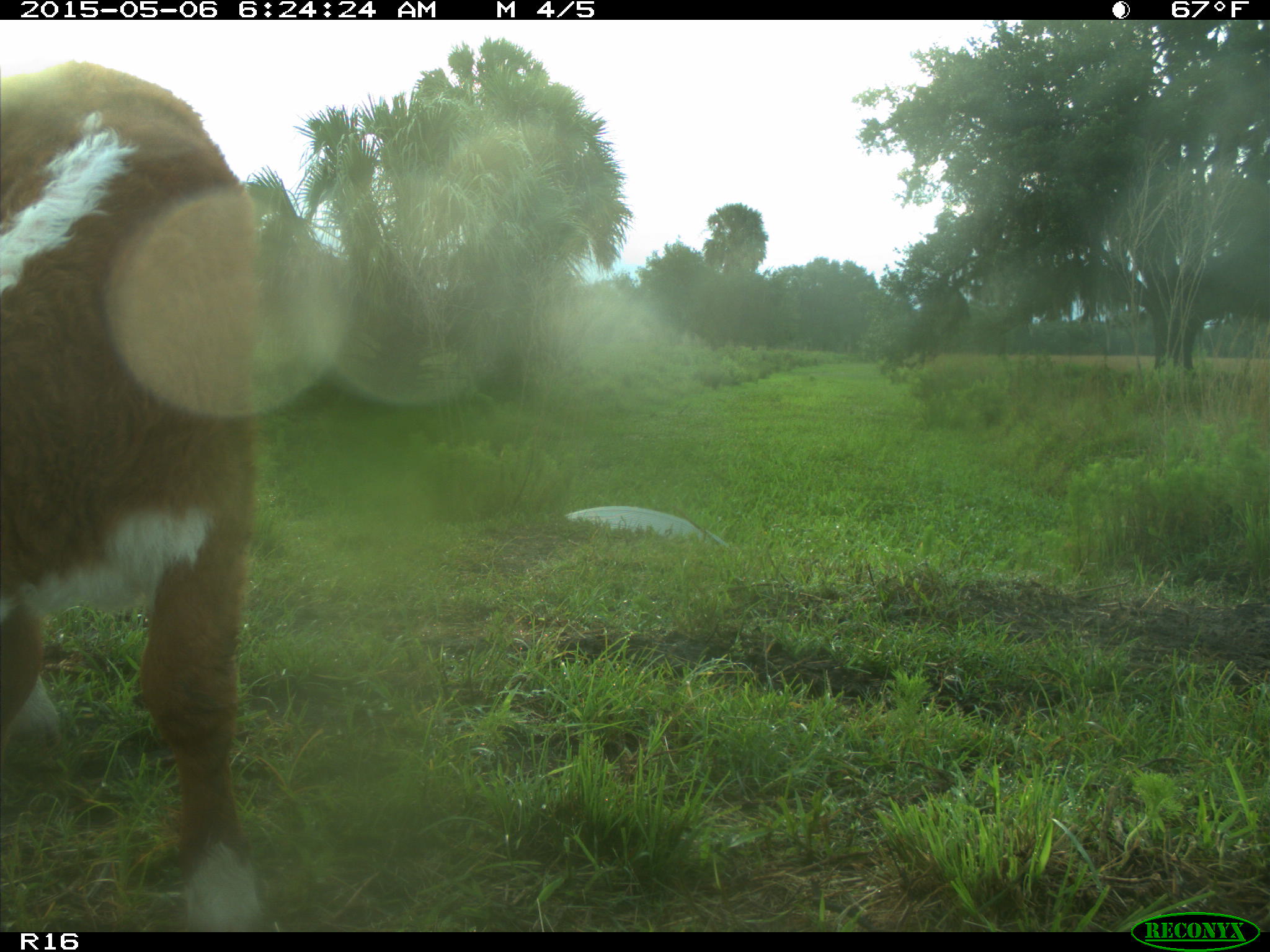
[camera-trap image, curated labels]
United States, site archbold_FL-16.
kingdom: Animalia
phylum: Chordata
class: Mammalia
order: Cingulata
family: Dasypodidae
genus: Dasypus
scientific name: Dasypus novemcinctus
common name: nine-banded armadillo